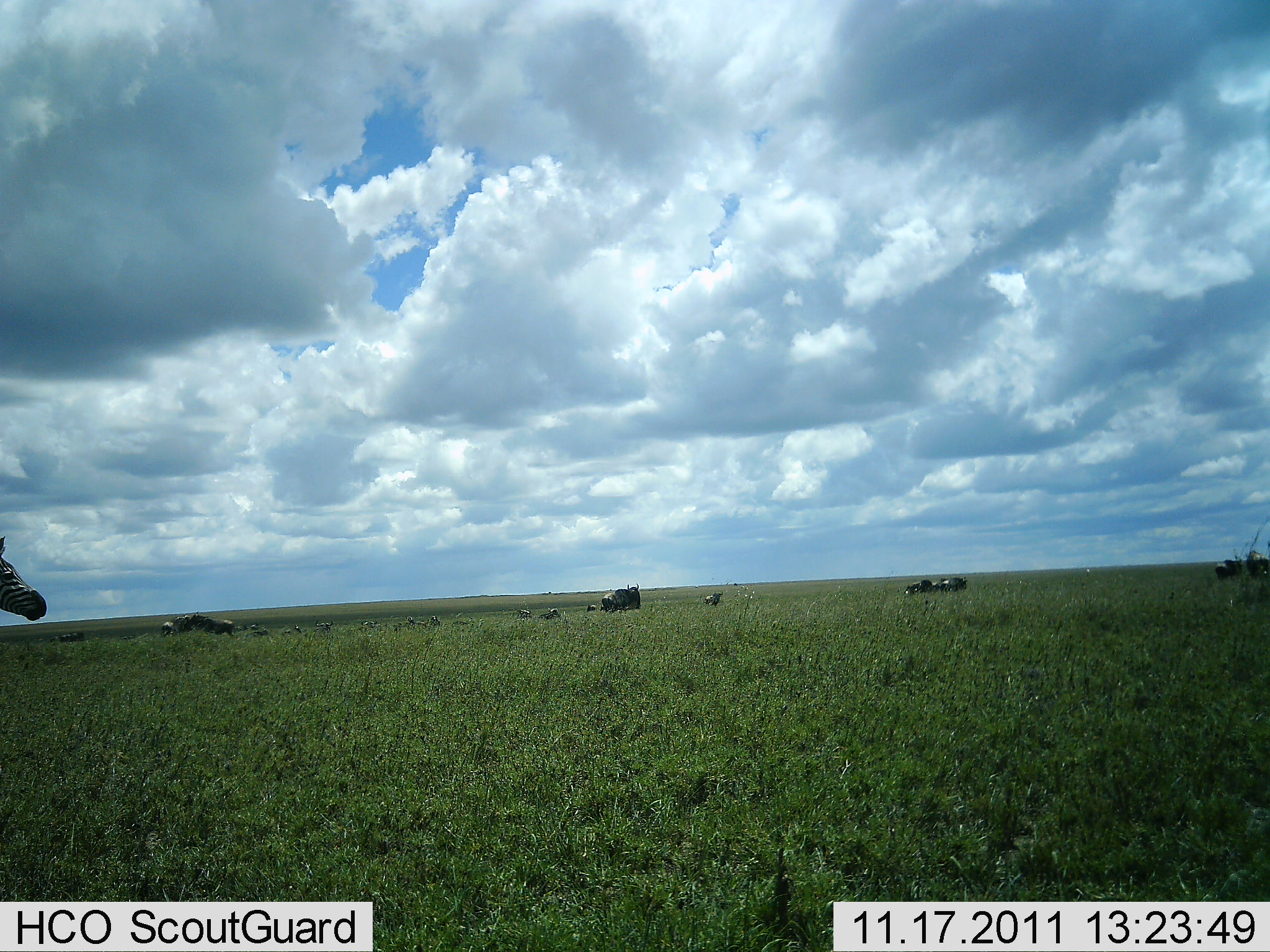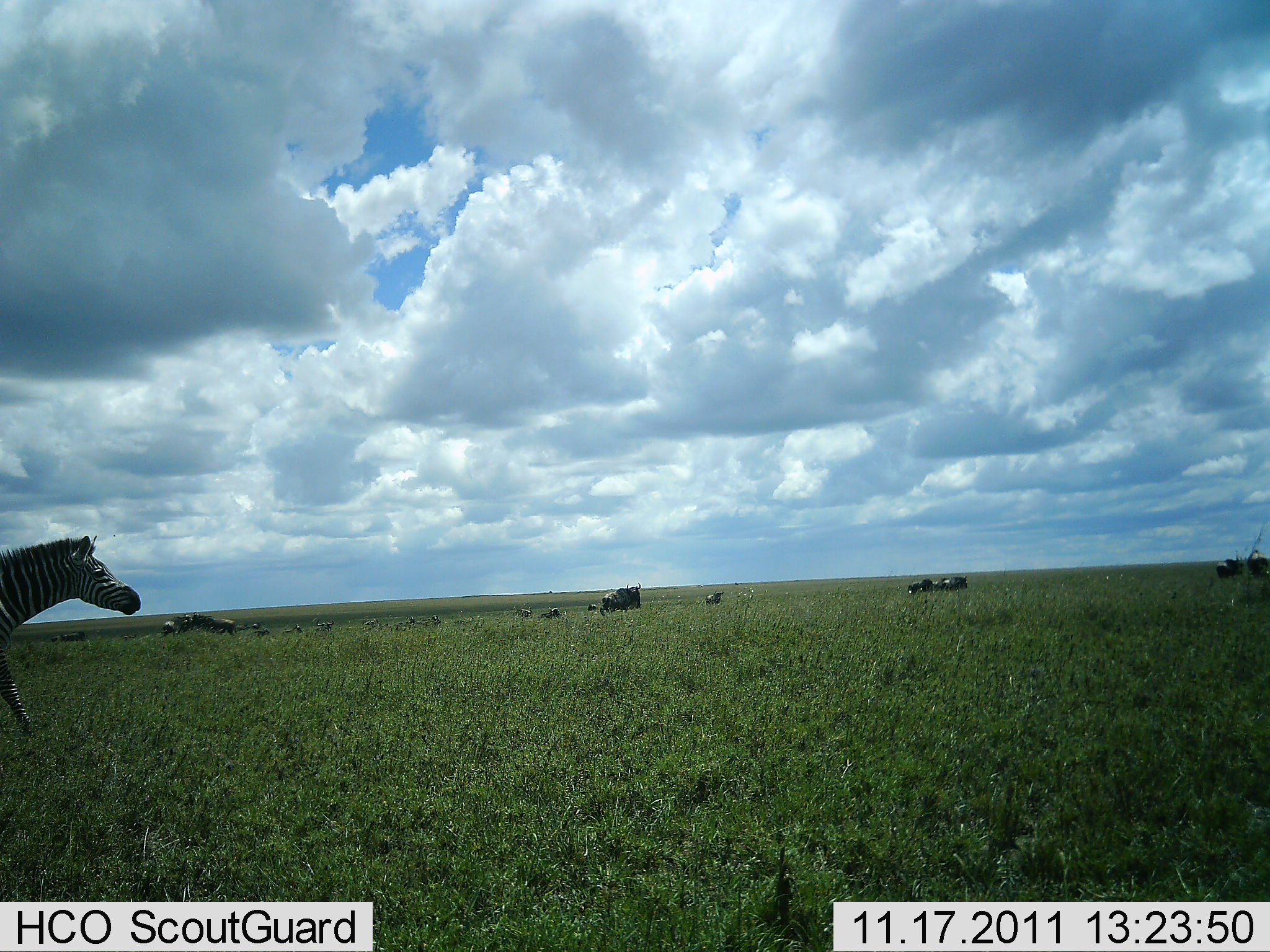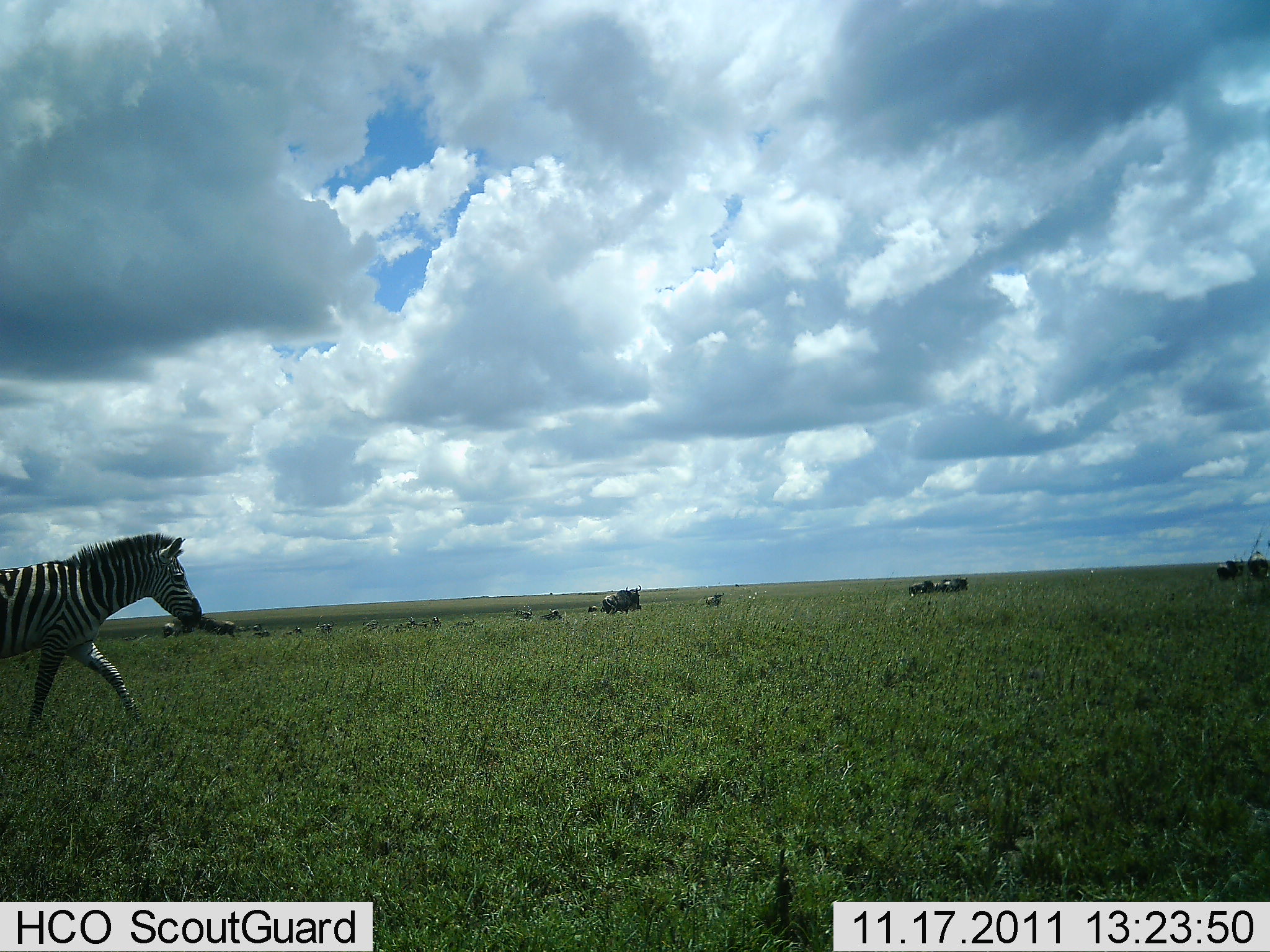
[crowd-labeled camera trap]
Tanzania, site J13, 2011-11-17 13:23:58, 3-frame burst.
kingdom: Animalia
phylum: Chordata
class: Mammalia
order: Artiodactyla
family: Bovidae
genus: Connochaetes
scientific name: Connochaetes taurinus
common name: blue wildebeest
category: wildebeest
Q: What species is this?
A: Wildebeest (blue wildebeest) (Connochaetes taurinus).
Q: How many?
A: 11-50.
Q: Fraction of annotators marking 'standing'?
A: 50%.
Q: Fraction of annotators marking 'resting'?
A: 25%.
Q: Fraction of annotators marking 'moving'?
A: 25%.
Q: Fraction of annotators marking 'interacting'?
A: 8%.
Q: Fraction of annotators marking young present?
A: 8%.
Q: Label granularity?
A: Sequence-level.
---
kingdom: Animalia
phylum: Chordata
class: Mammalia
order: Perissodactyla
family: Equidae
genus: Equus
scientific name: Equus quagga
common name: plains zebra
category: zebra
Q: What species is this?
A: Zebra (plains zebra) (Equus quagga).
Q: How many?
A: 1.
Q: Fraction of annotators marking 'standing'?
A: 9%.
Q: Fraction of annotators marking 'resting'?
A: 0%.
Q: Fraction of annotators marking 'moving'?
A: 96%.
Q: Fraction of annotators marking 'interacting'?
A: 0%.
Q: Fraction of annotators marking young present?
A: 0%.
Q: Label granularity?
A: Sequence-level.